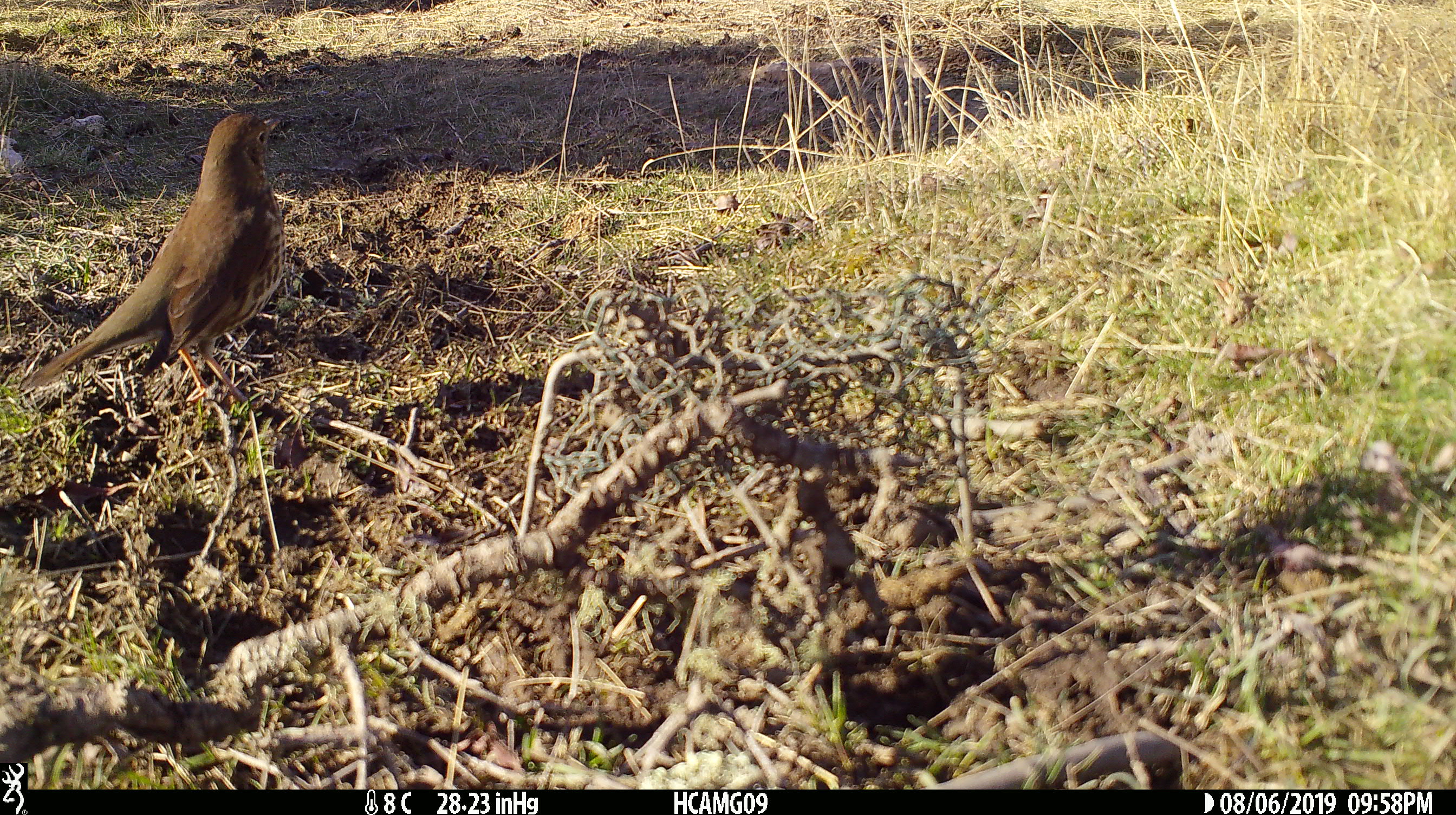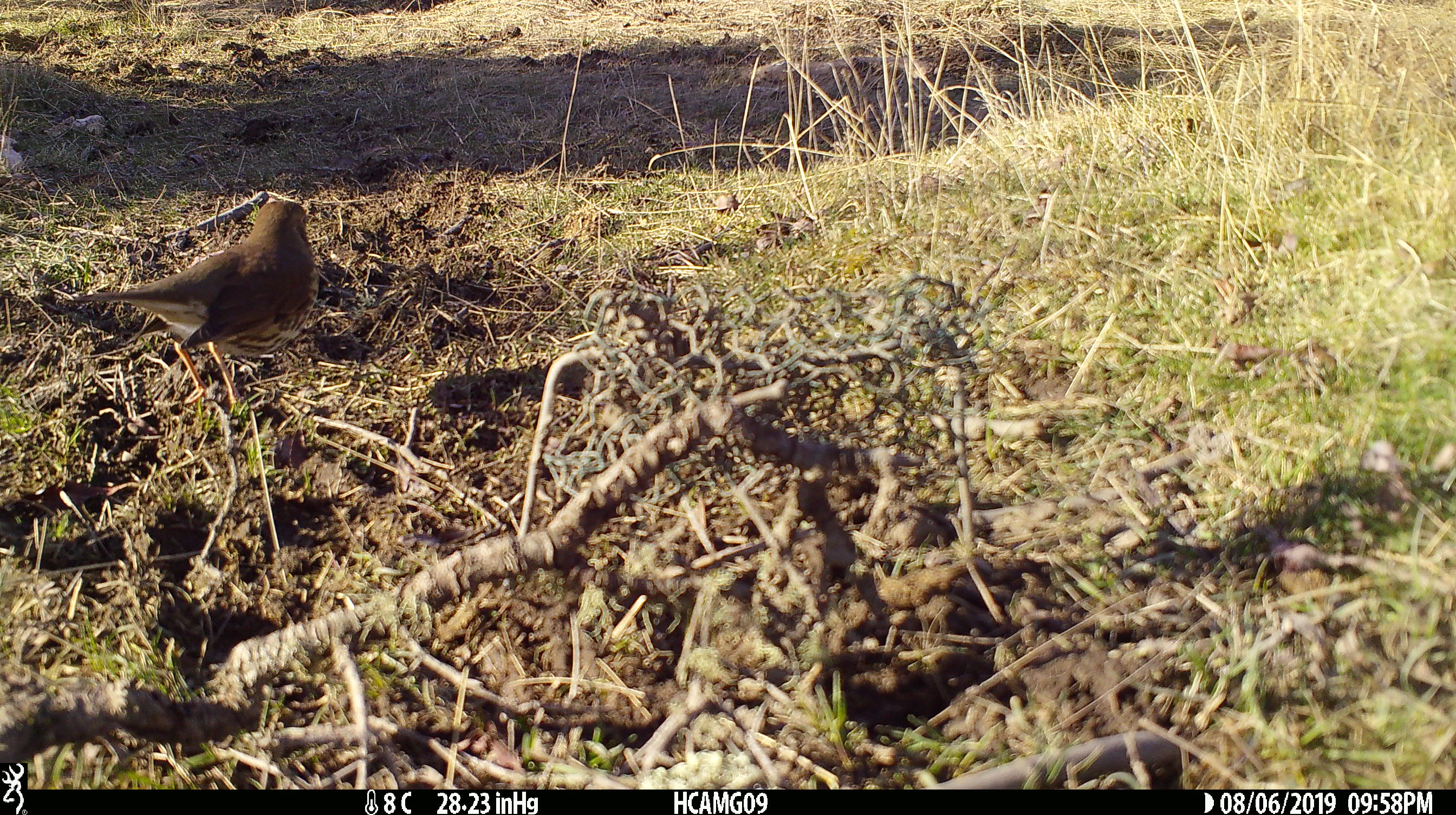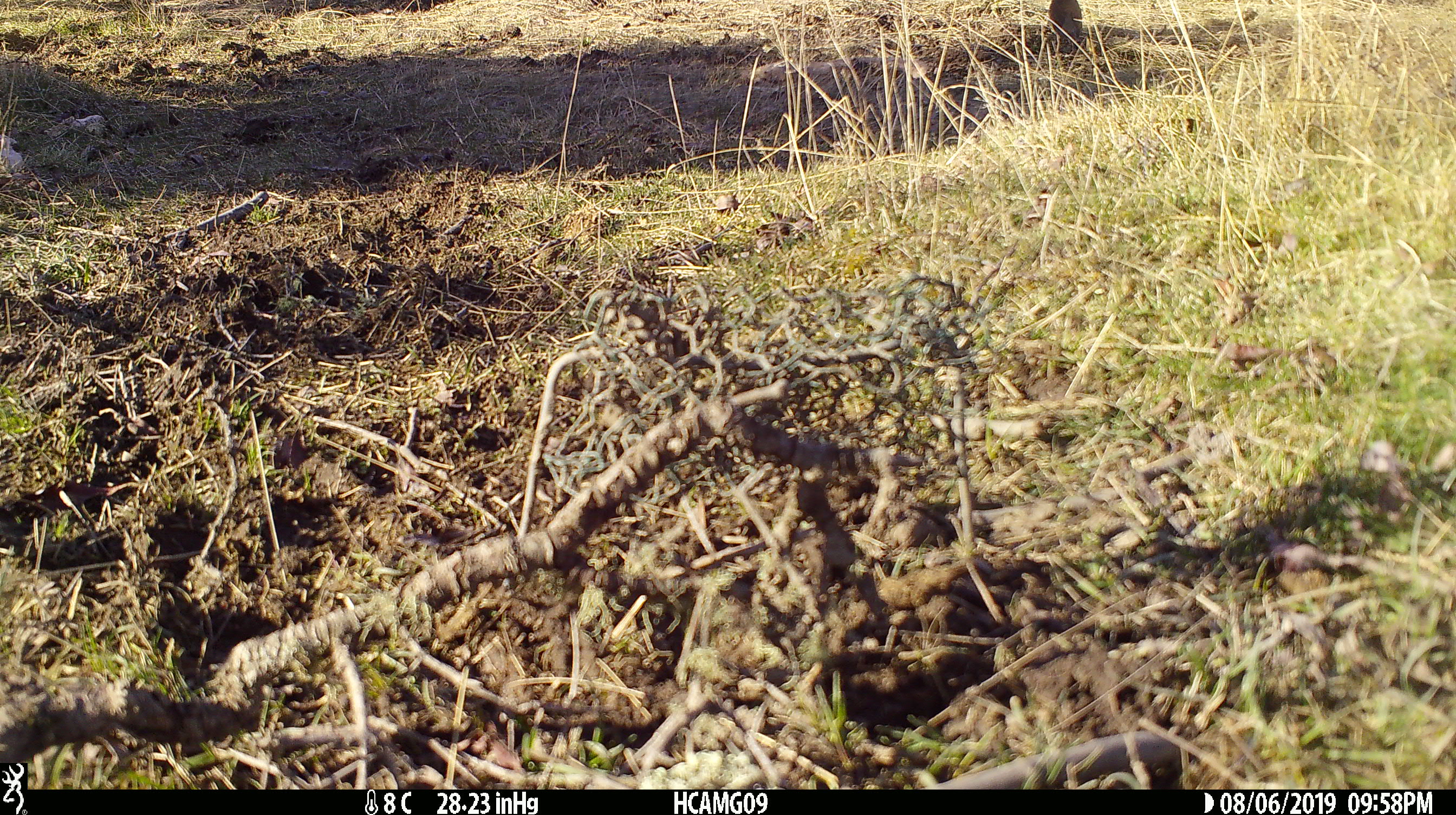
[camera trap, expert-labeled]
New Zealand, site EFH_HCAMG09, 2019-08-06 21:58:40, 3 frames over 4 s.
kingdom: Animalia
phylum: Chordata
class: Aves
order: Passeriformes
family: Turdidae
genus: Turdus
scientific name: Turdus philomelos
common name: song thrush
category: thrush